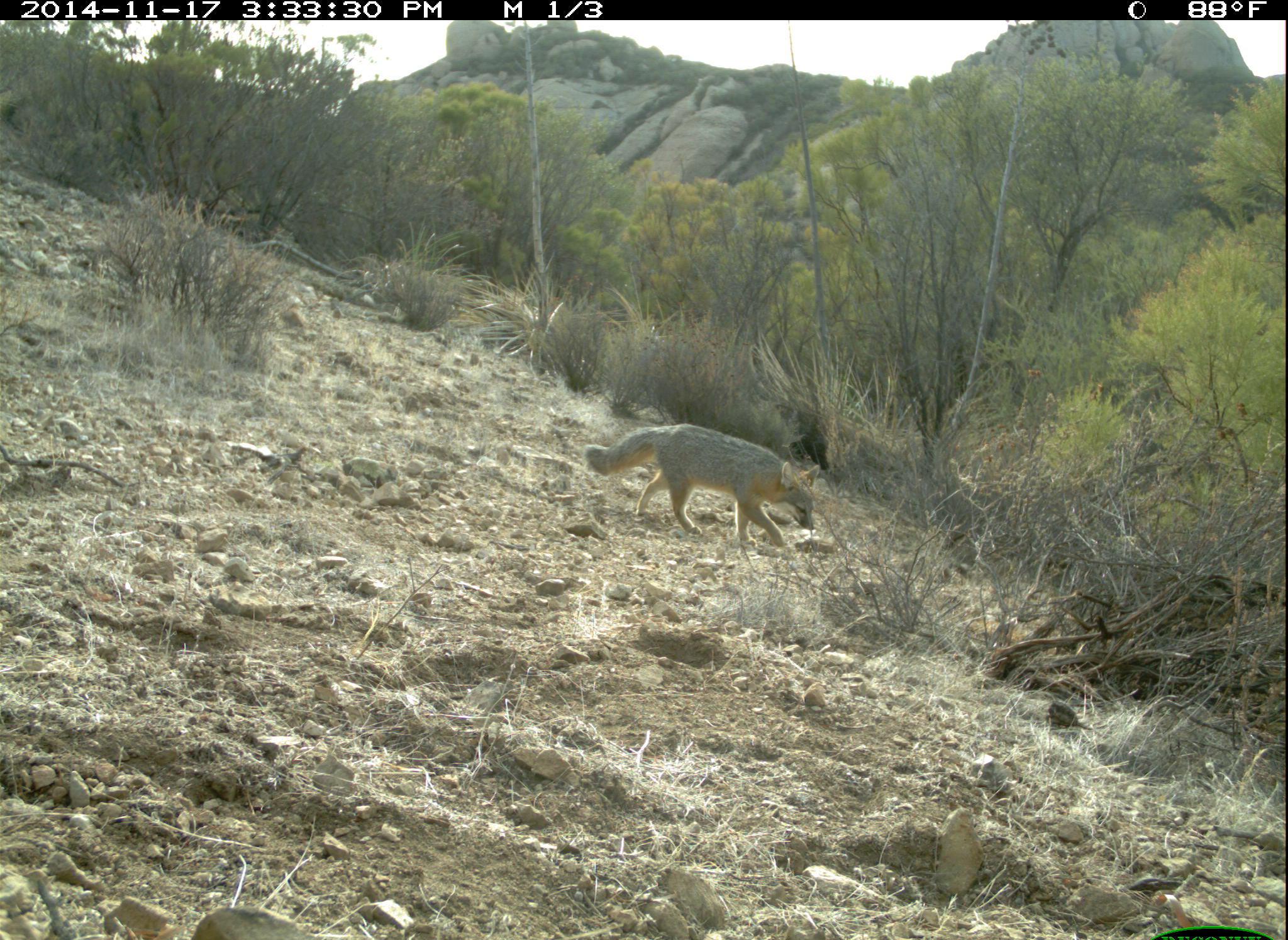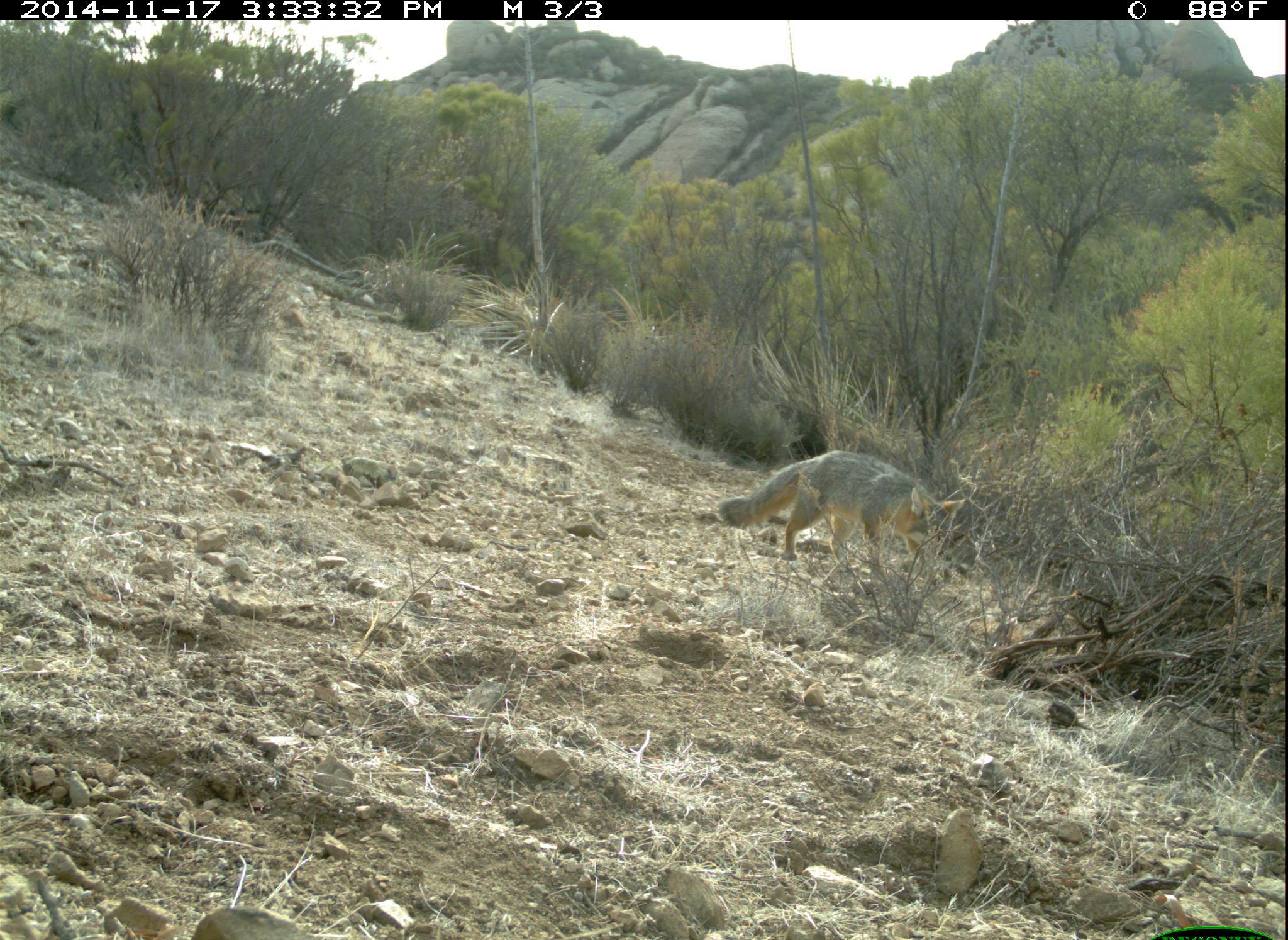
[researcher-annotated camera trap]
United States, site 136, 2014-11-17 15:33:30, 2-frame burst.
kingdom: Animalia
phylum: Chordata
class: Mammalia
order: Carnivora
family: Canidae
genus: Urocyon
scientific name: Urocyon cinereoargenteus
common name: gray fox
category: fox